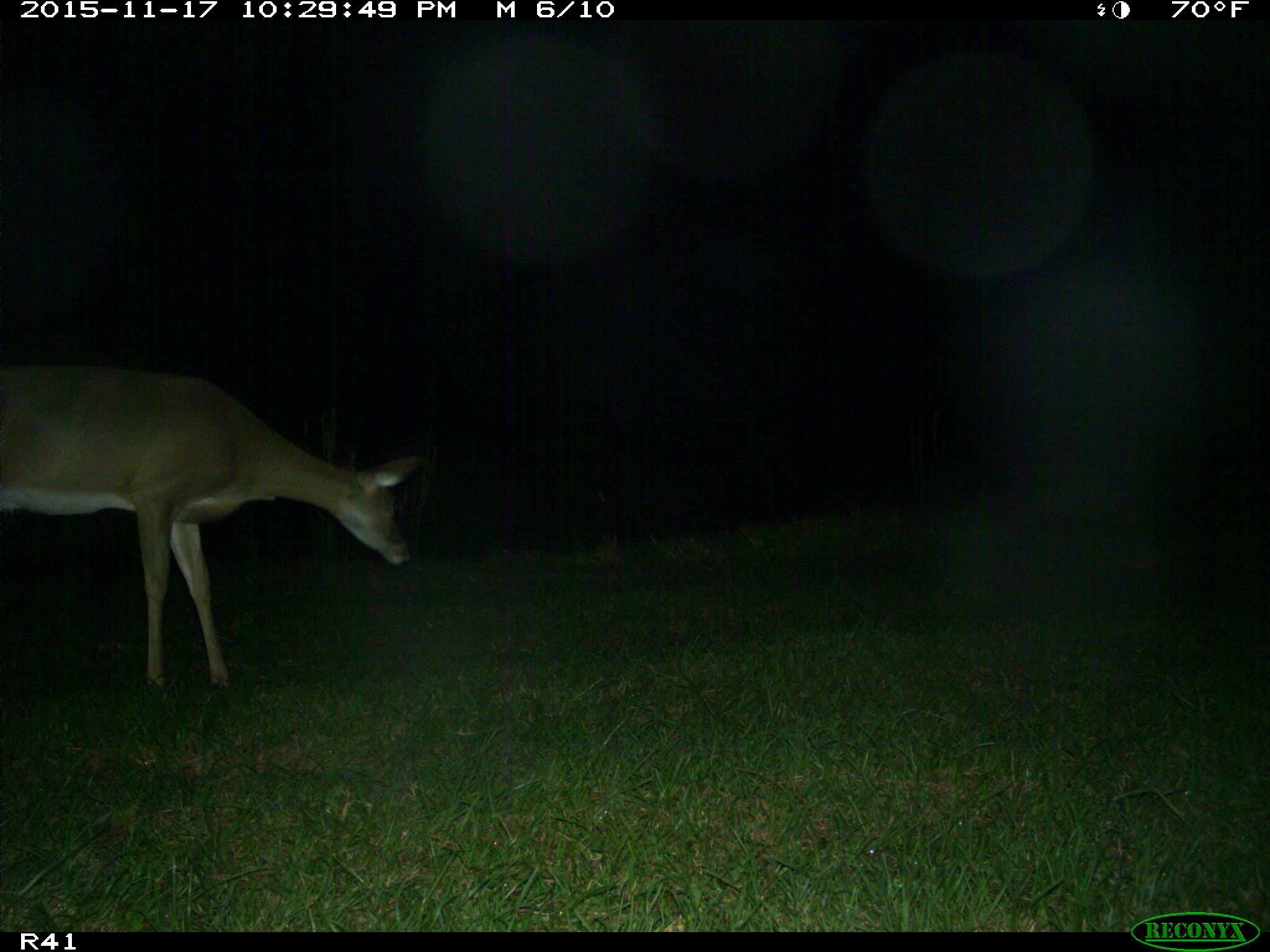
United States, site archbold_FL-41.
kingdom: Animalia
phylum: Chordata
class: Mammalia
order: Artiodactyla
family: Cervidae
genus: Odocoileus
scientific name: Odocoileus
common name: deer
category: unidentified deer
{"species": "unidentified deer (deer) (Odocoileus)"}